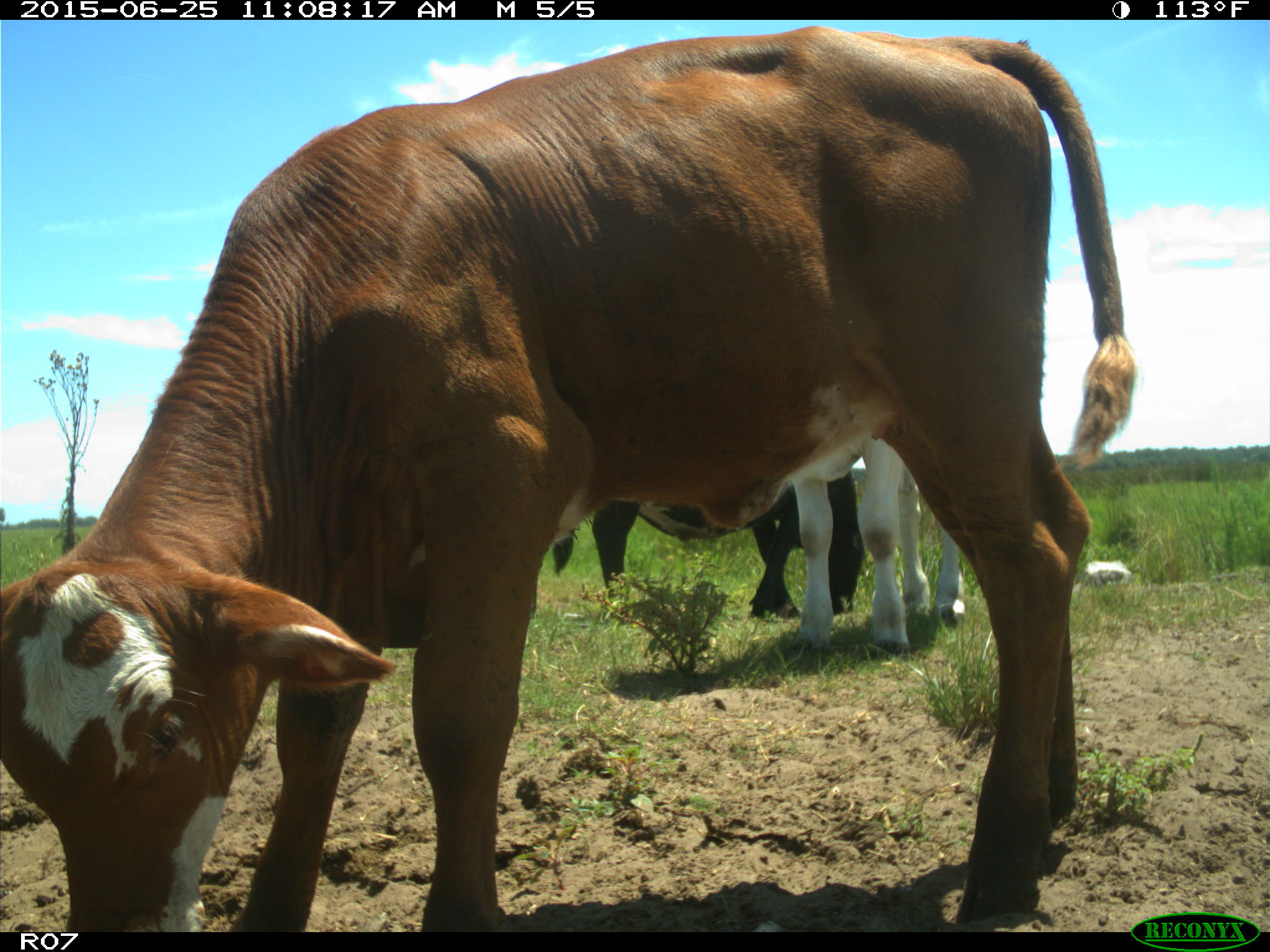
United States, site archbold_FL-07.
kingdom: Animalia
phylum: Chordata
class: Mammalia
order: Artiodactyla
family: Bovidae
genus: Bos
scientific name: Bos taurus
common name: domestic cow